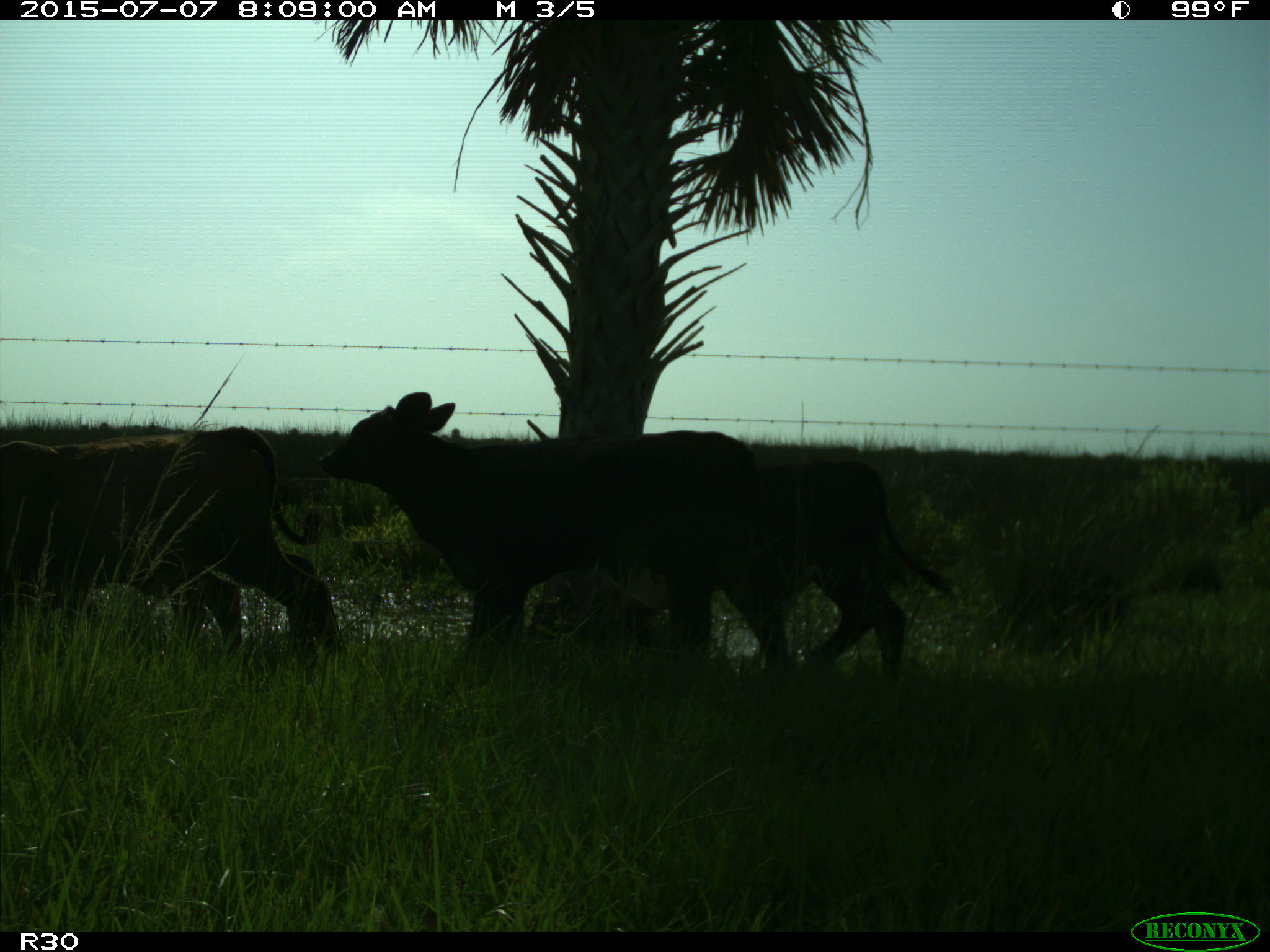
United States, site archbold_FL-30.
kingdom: Animalia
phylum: Chordata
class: Mammalia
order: Artiodactyla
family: Bovidae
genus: Bos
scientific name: Bos taurus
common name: domestic cow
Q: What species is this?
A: Bos taurus (domestic cow).